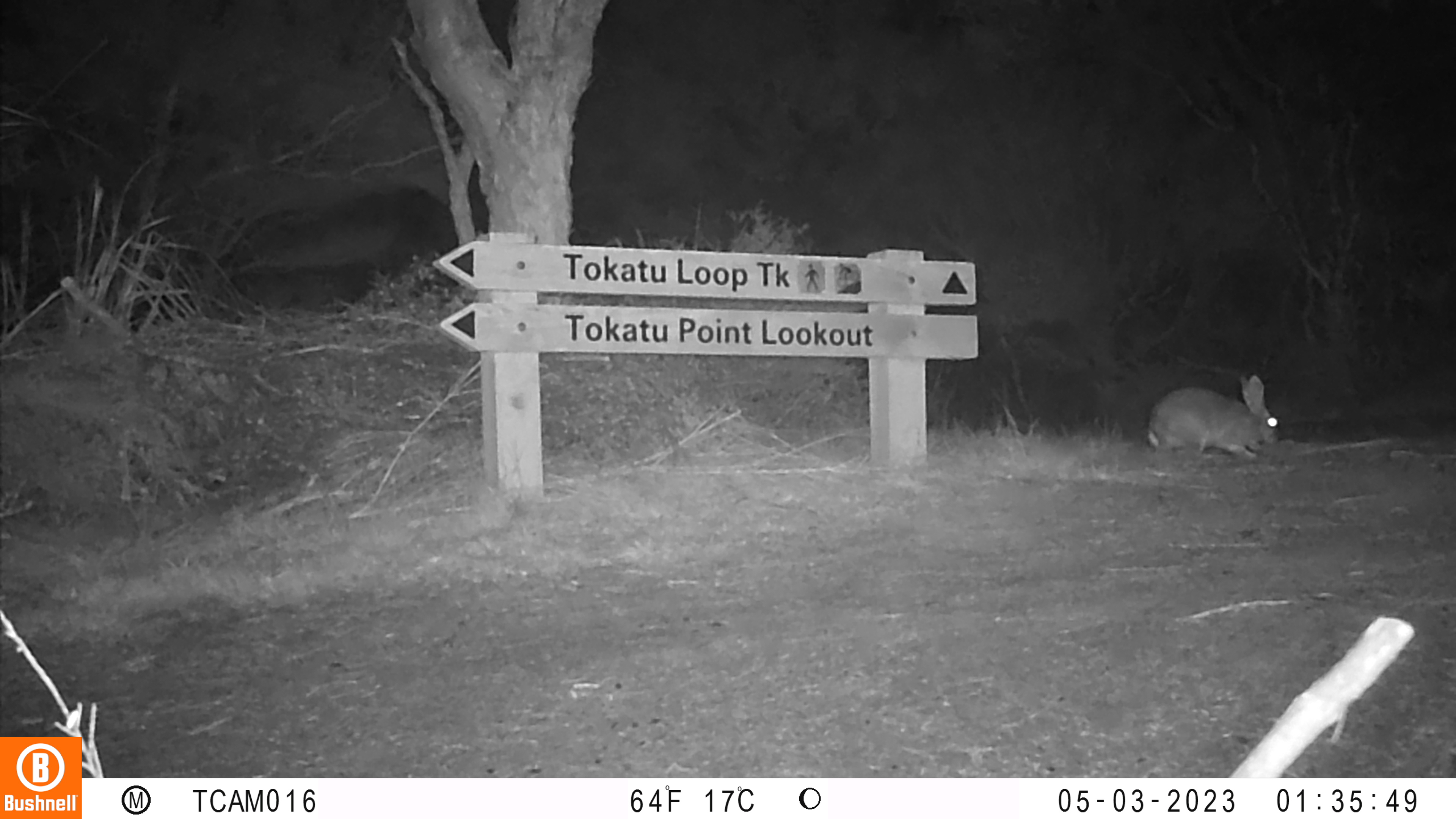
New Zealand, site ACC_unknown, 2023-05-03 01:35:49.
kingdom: Animalia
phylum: Chordata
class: Mammalia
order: Lagomorpha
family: Leporidae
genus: Oryctolagus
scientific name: Oryctolagus cuniculus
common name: european rabbit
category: rabbit